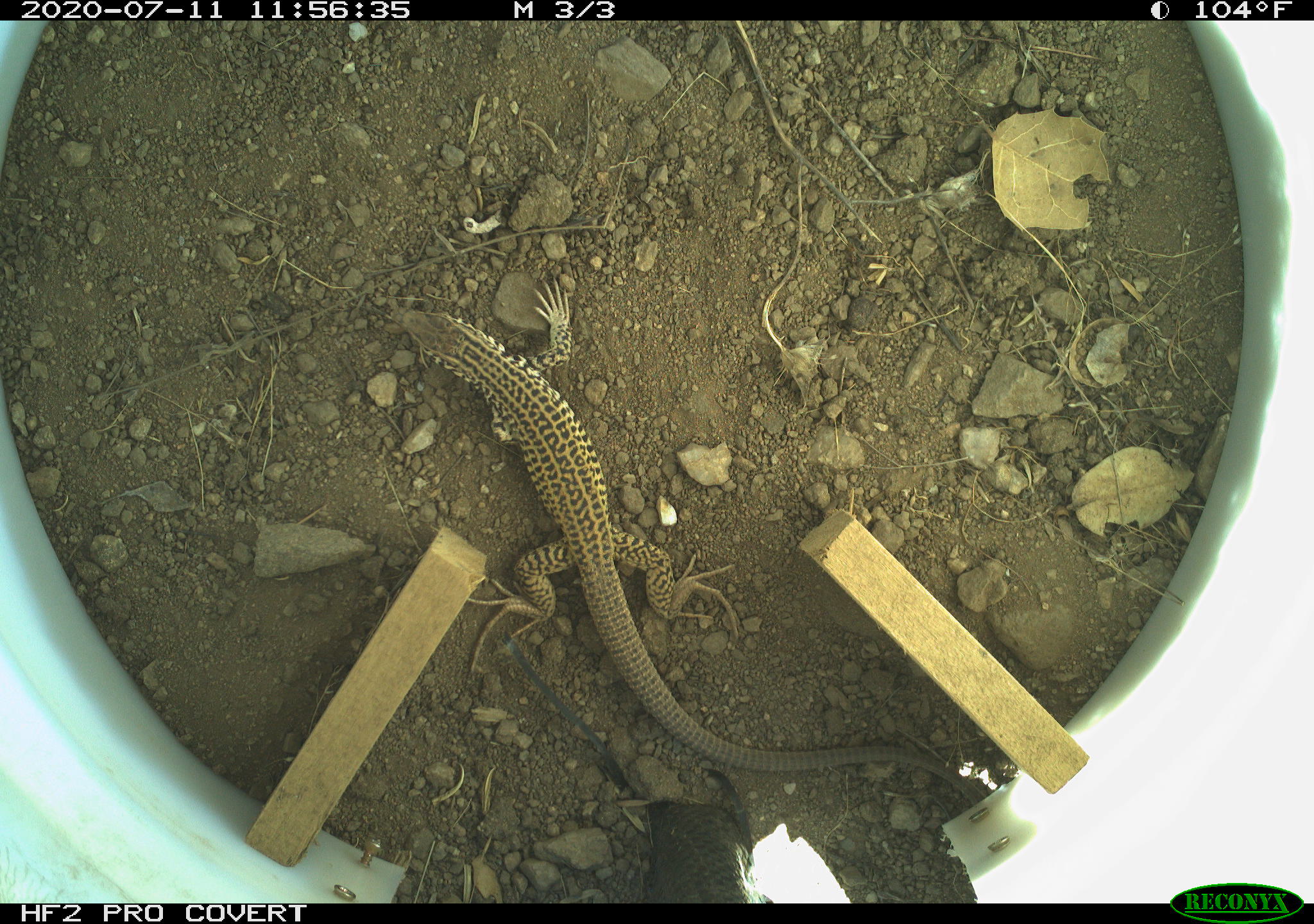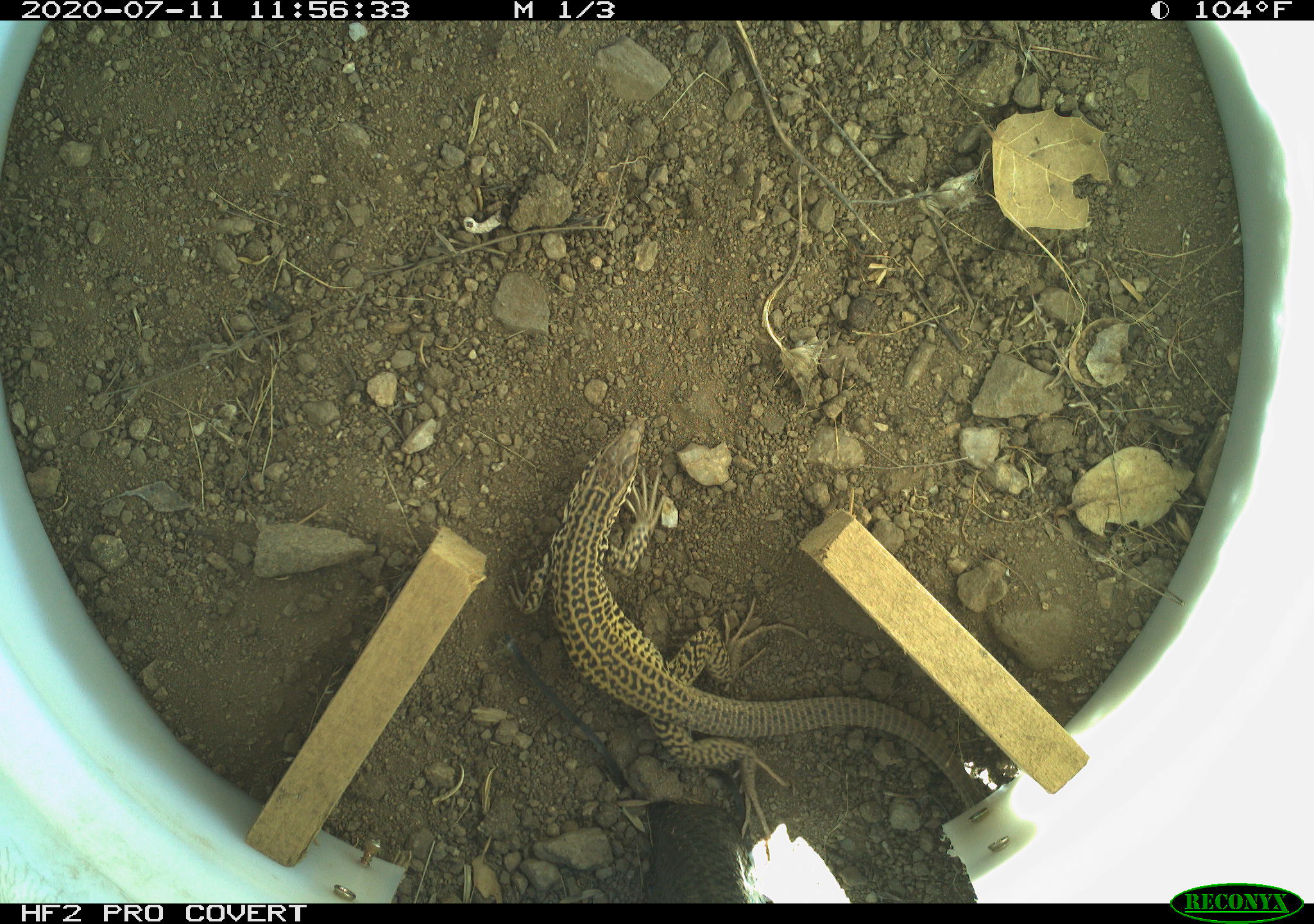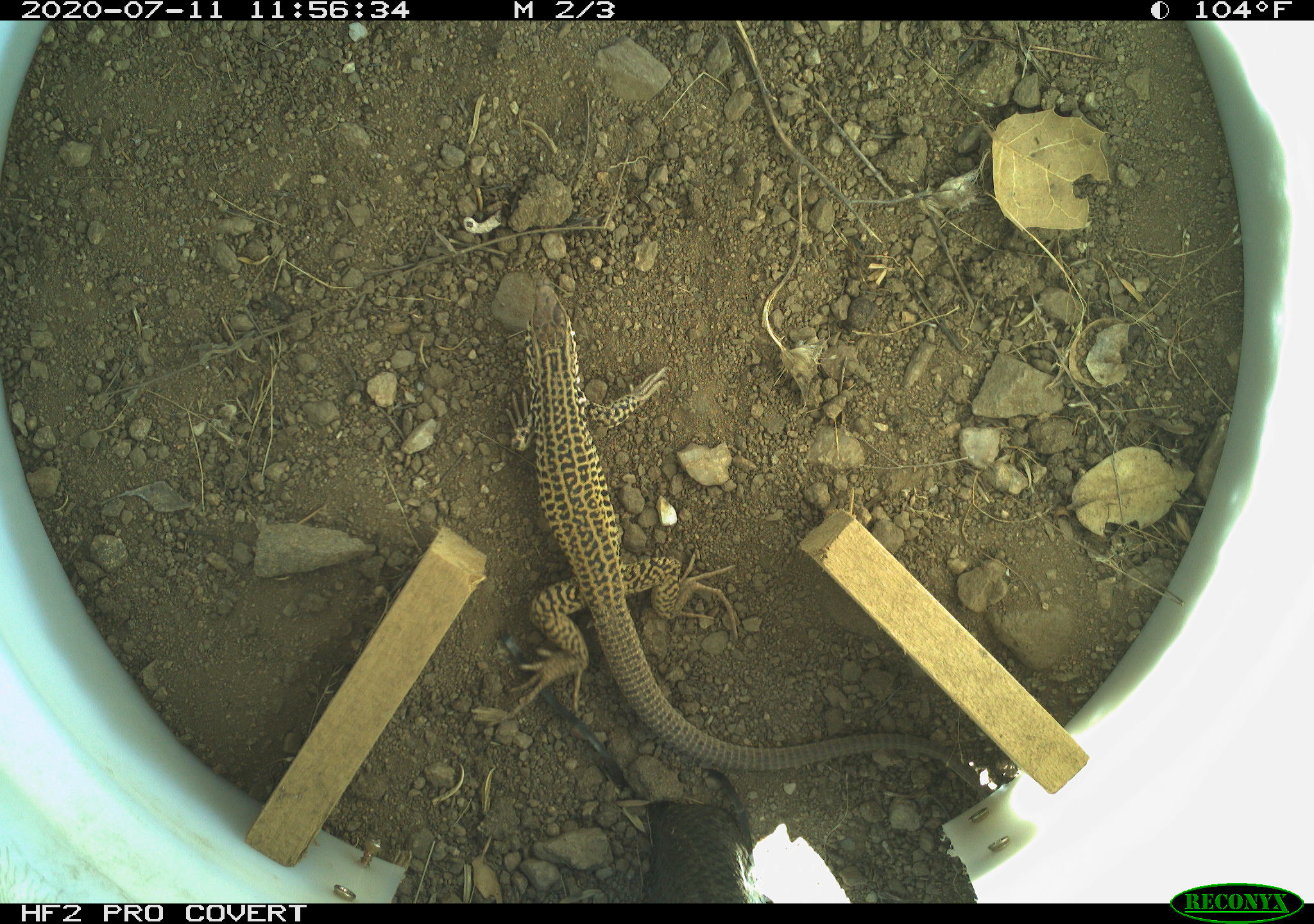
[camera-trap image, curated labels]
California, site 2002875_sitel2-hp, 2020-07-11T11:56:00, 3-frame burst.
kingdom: Animalia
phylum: Chordata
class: Reptilia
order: Squamata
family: Teiidae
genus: Aspidoscelis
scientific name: Aspidoscelis tigris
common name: western whiptail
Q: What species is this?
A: Western whiptail (Aspidoscelis tigris).